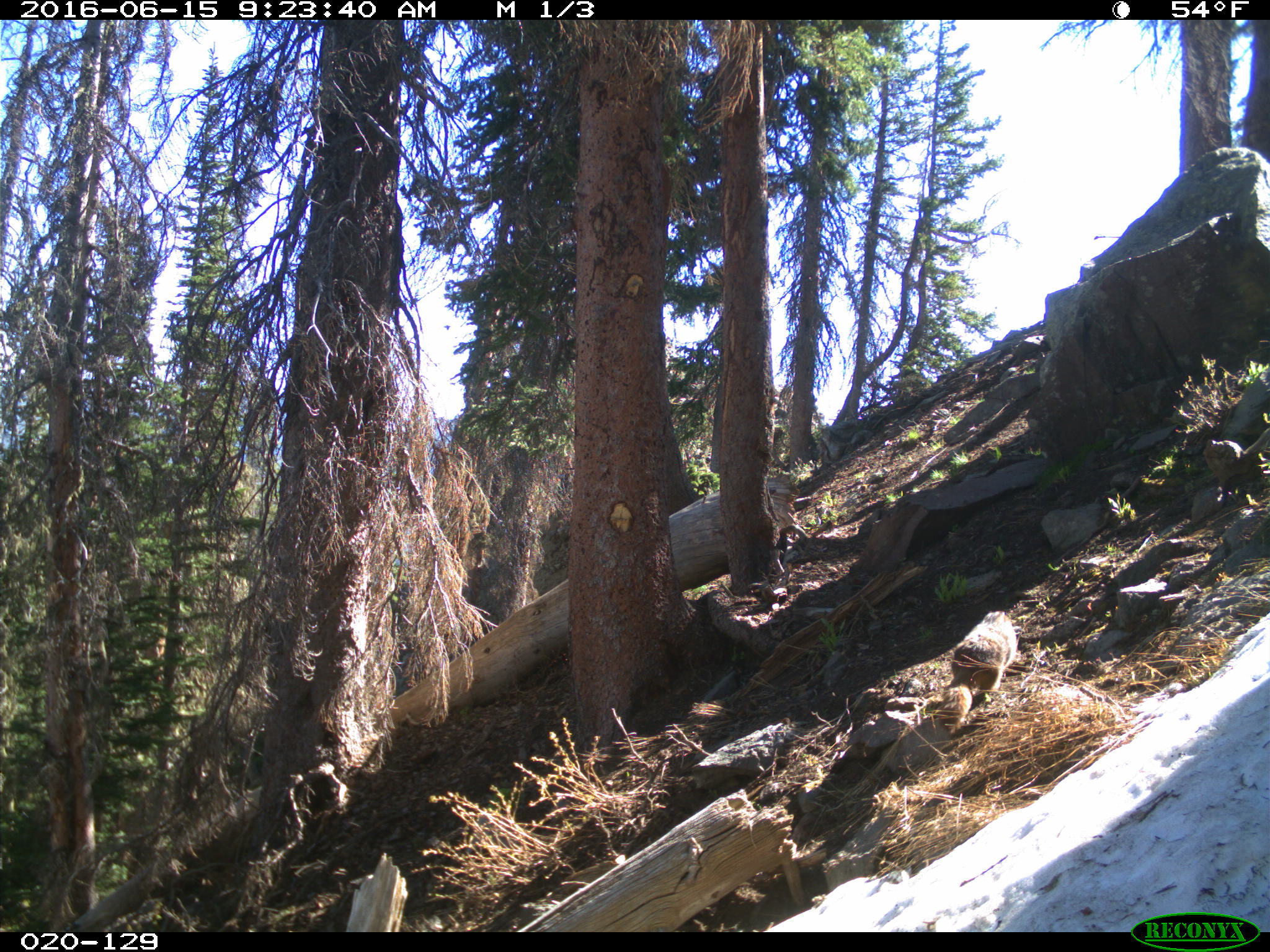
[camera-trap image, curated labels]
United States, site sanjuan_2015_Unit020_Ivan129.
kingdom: Animalia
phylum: Chordata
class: Mammalia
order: Rodentia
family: Sciuridae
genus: Marmota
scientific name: Marmota flaviventris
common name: yellow-bellied marmot